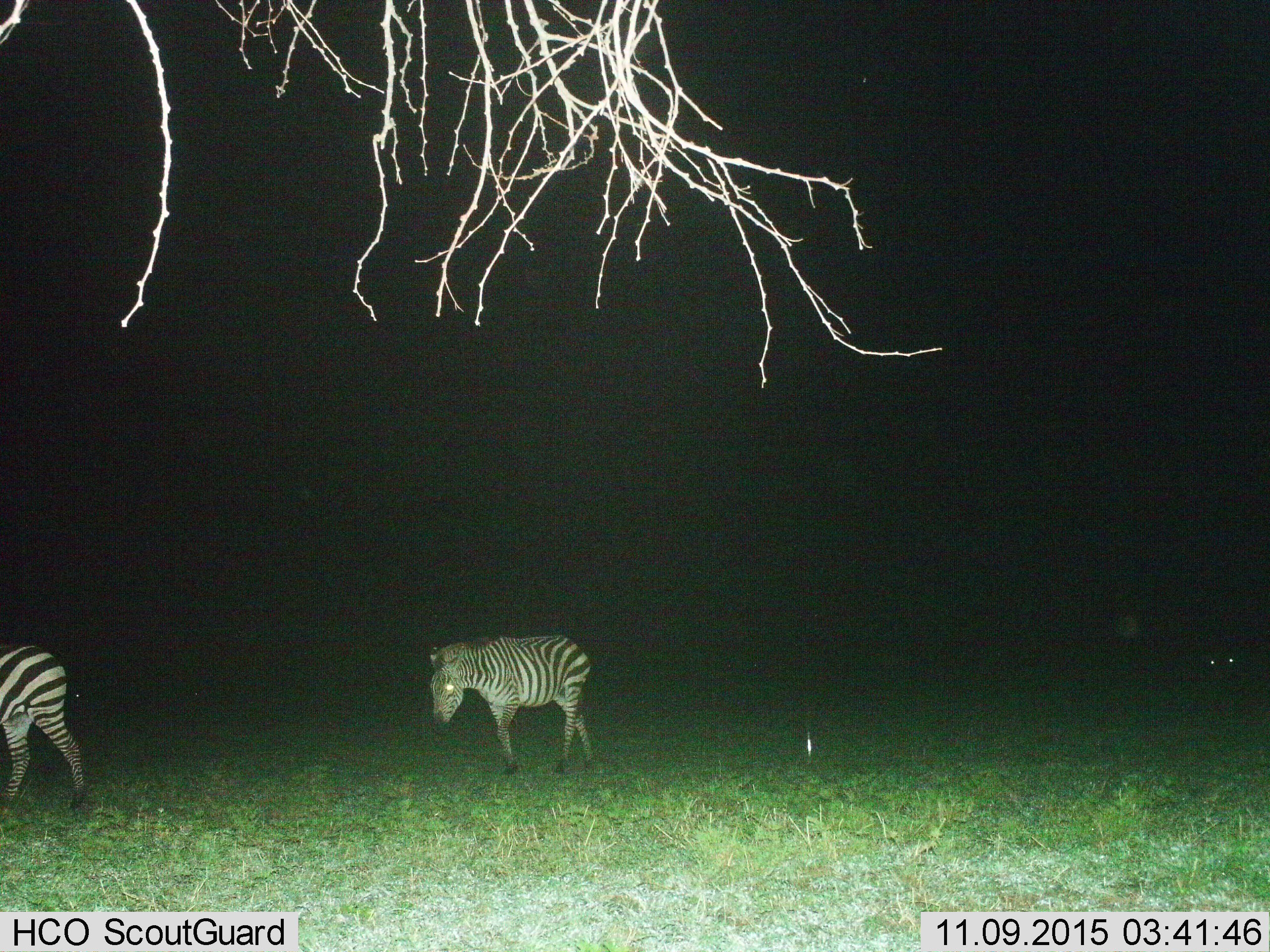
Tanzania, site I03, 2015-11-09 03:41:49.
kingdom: Animalia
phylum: Chordata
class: Mammalia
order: Perissodactyla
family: Equidae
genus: Equus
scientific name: Equus quagga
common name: plains zebra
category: zebra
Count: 2.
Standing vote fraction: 11%.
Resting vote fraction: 0%.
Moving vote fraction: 100%.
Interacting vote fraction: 0%.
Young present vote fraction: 0%.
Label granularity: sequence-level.